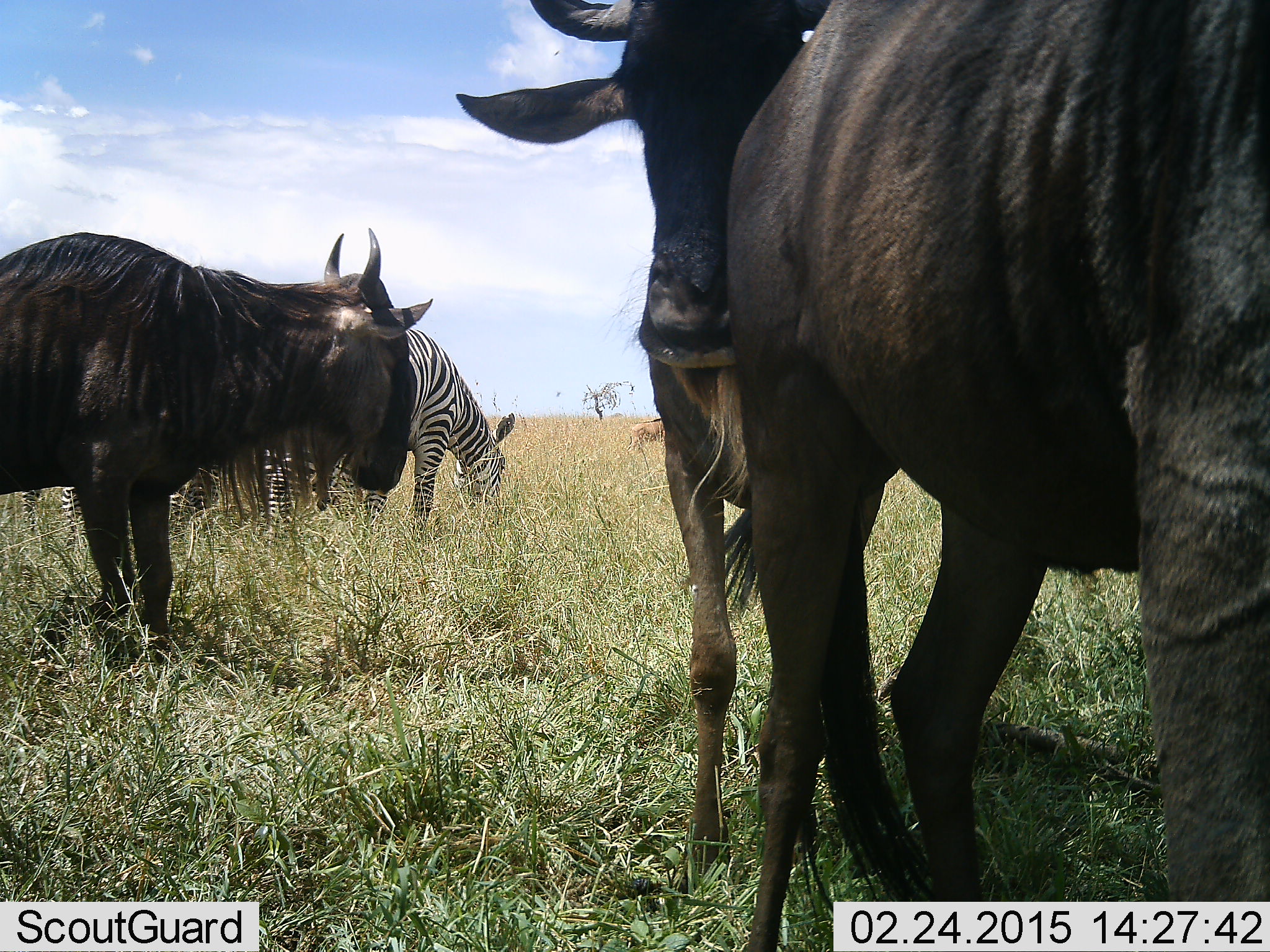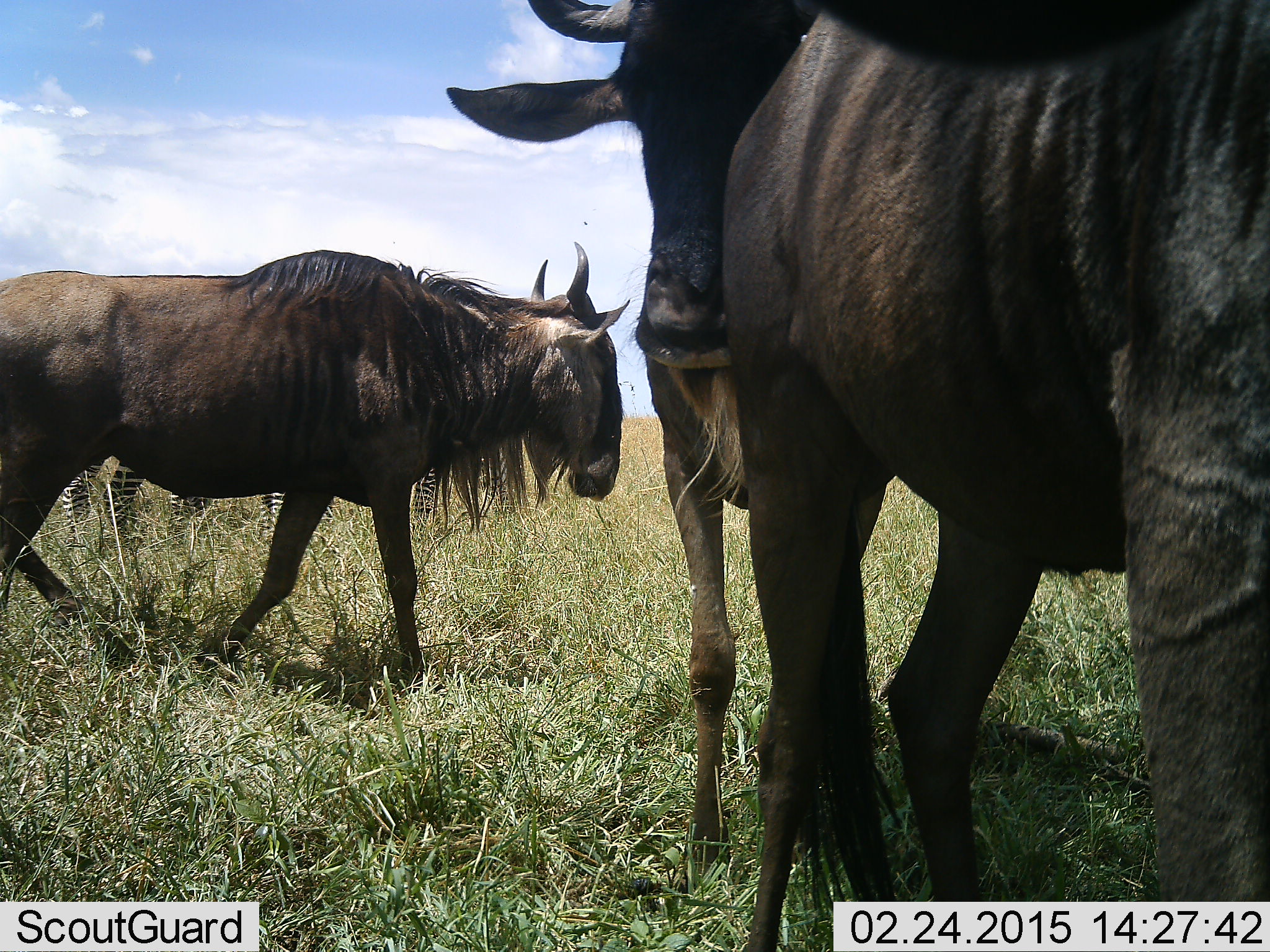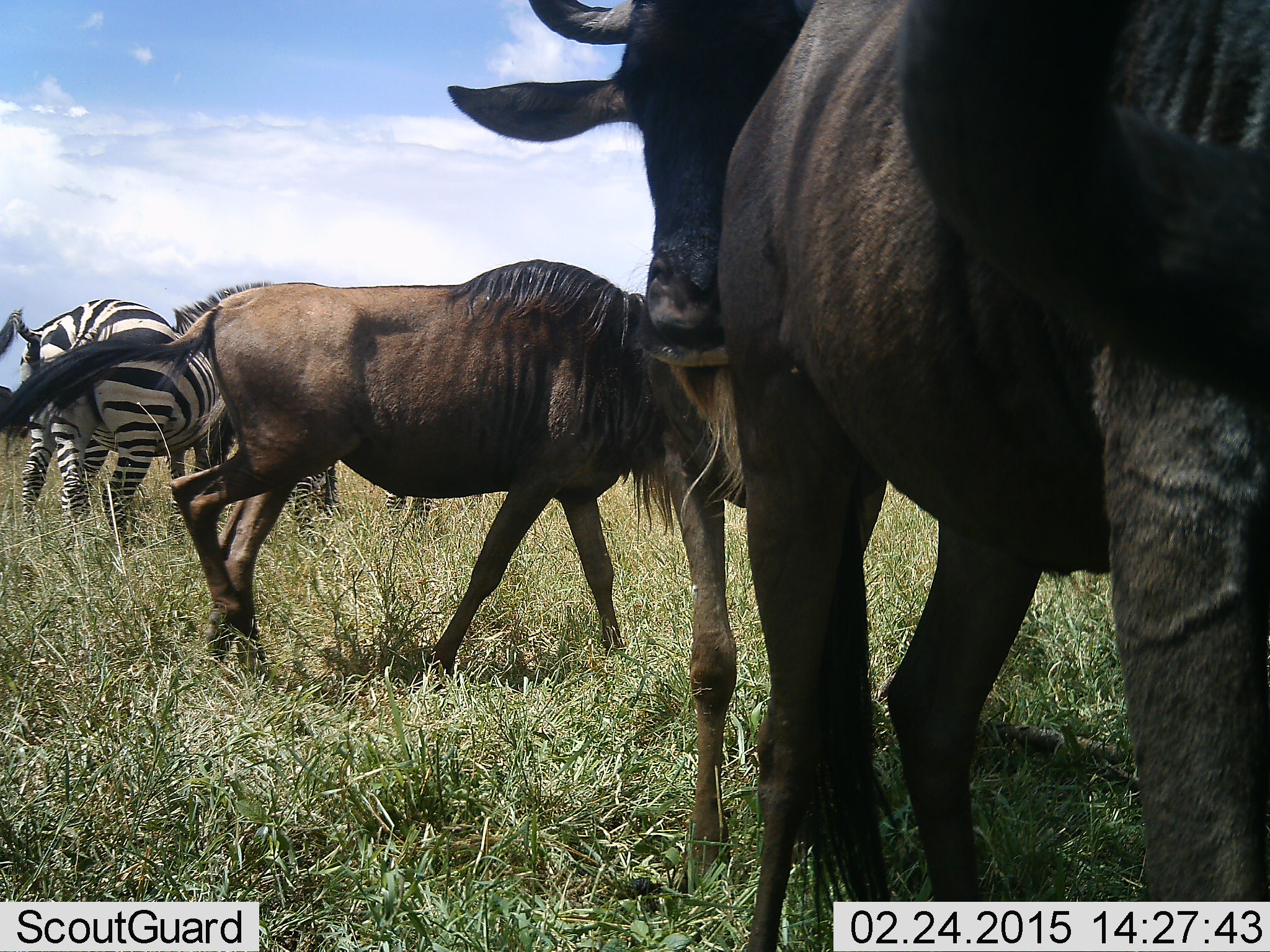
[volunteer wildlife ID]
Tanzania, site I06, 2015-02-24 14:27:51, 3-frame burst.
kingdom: Animalia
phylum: Chordata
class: Mammalia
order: Artiodactyla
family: Bovidae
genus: Connochaetes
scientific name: Connochaetes taurinus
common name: blue wildebeest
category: wildebeest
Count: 3.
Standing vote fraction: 93%.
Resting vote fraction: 0%.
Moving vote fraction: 86%.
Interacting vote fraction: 0%.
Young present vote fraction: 21%.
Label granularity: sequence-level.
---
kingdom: Animalia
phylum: Chordata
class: Mammalia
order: Perissodactyla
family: Equidae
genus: Equus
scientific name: Equus quagga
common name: plains zebra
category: zebra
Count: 3.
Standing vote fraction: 70%.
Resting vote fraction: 0%.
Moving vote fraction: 0%.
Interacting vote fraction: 0%.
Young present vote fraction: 0%.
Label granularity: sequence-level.